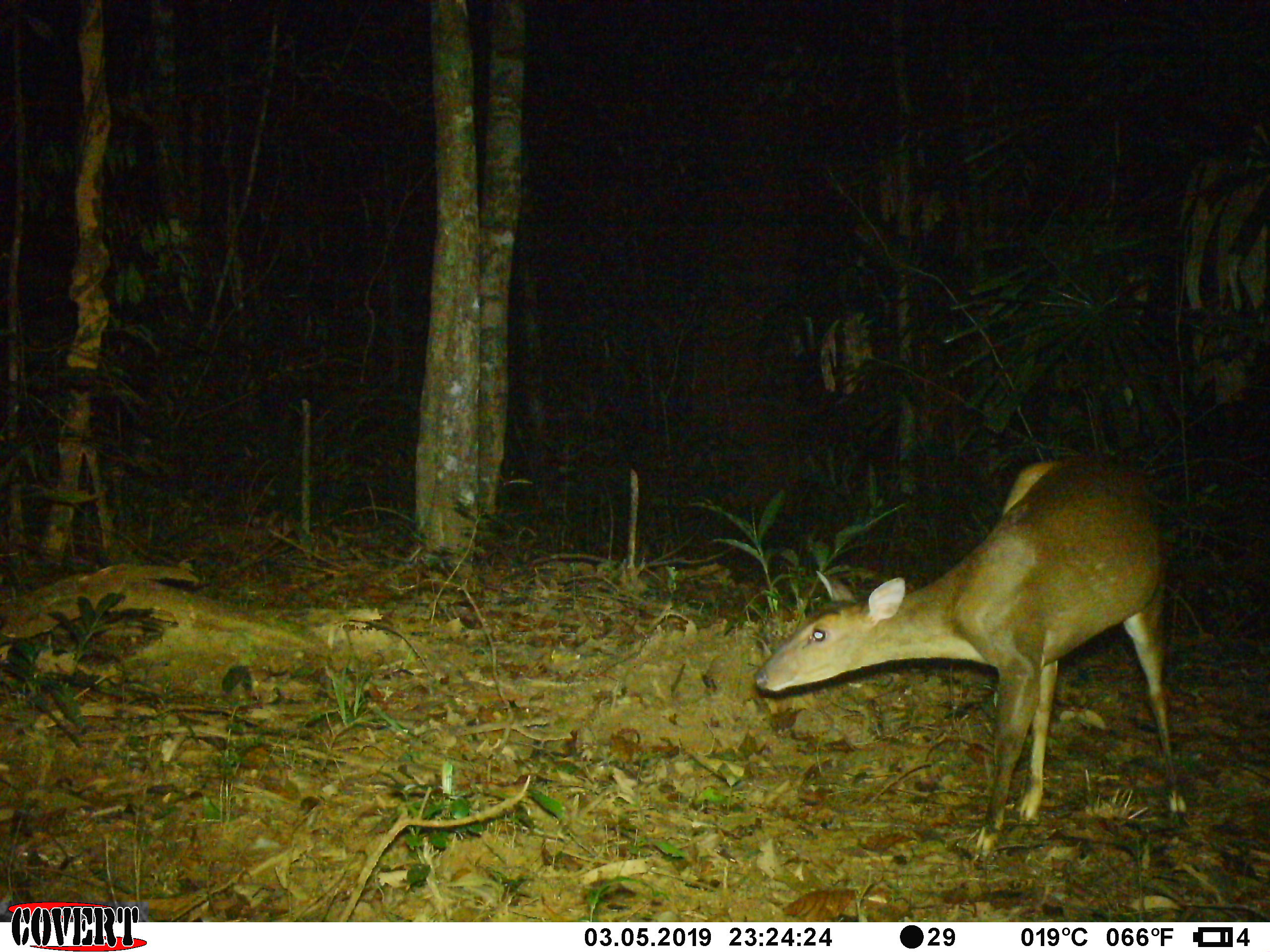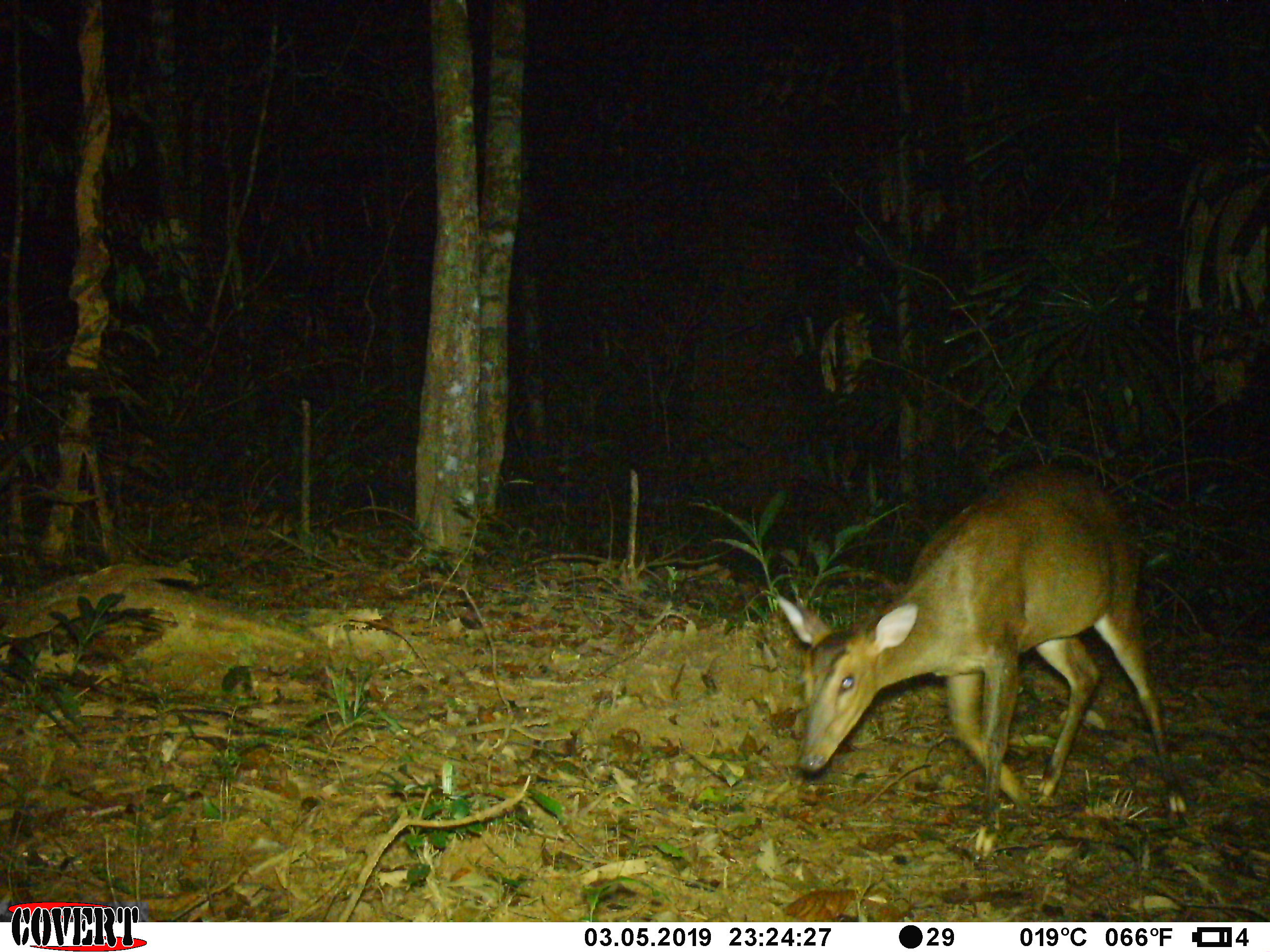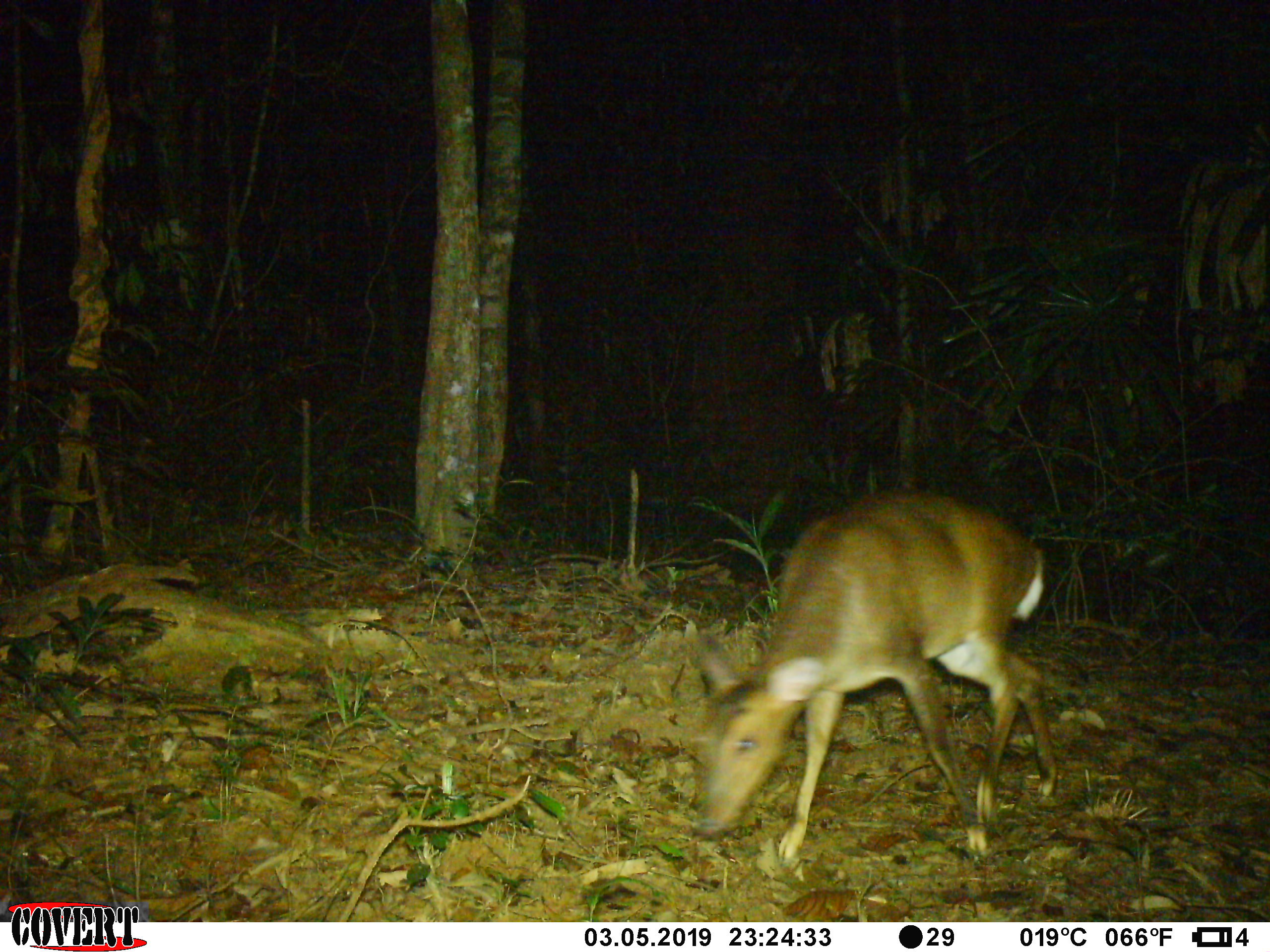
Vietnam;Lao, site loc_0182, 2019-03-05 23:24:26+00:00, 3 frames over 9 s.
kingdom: Animalia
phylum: Chordata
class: Mammalia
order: Artiodactyla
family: Cervidae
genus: Muntiacus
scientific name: Muntiacus vuquangensis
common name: large-antlered muntjac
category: large antlered muntjac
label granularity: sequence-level